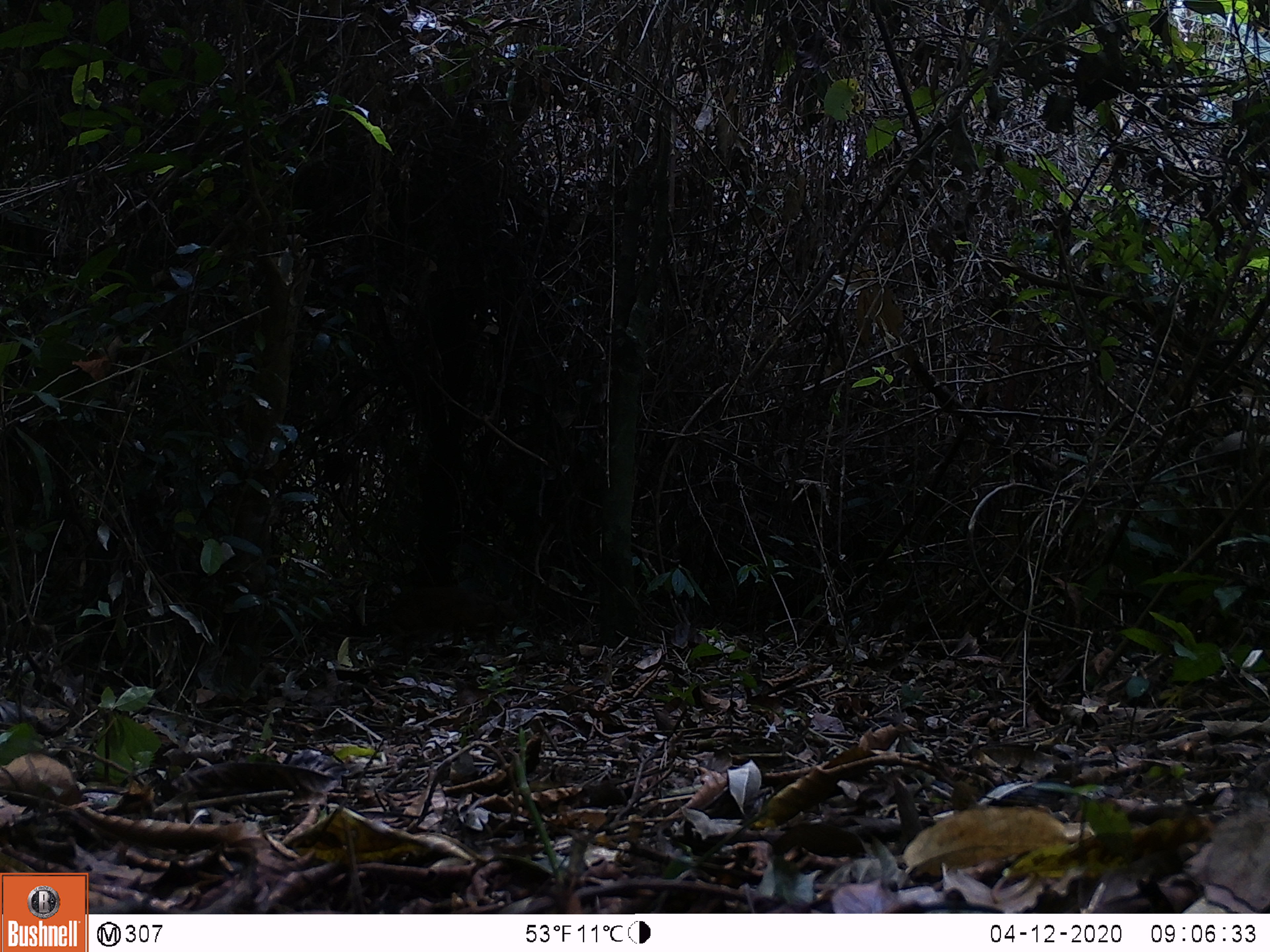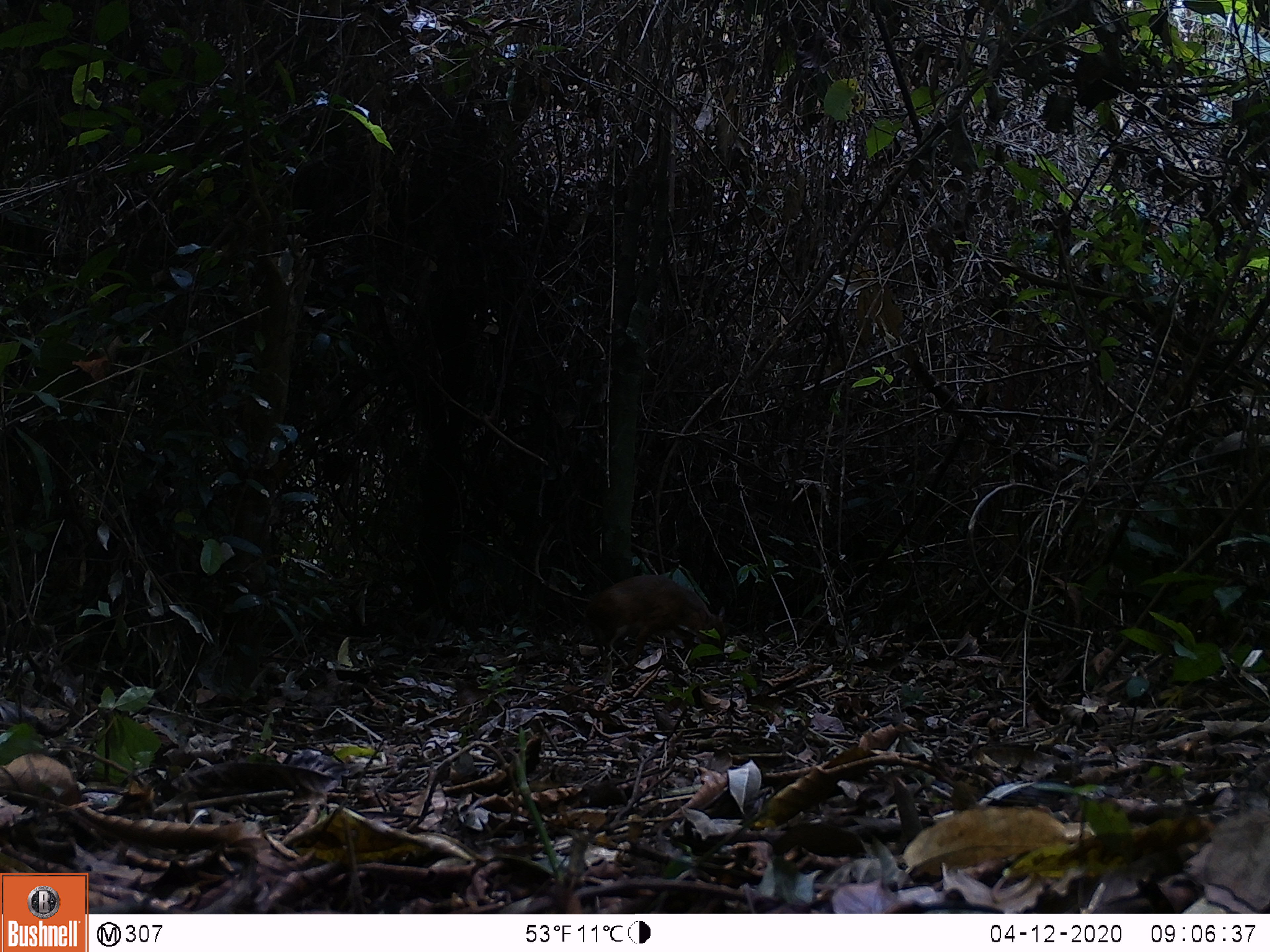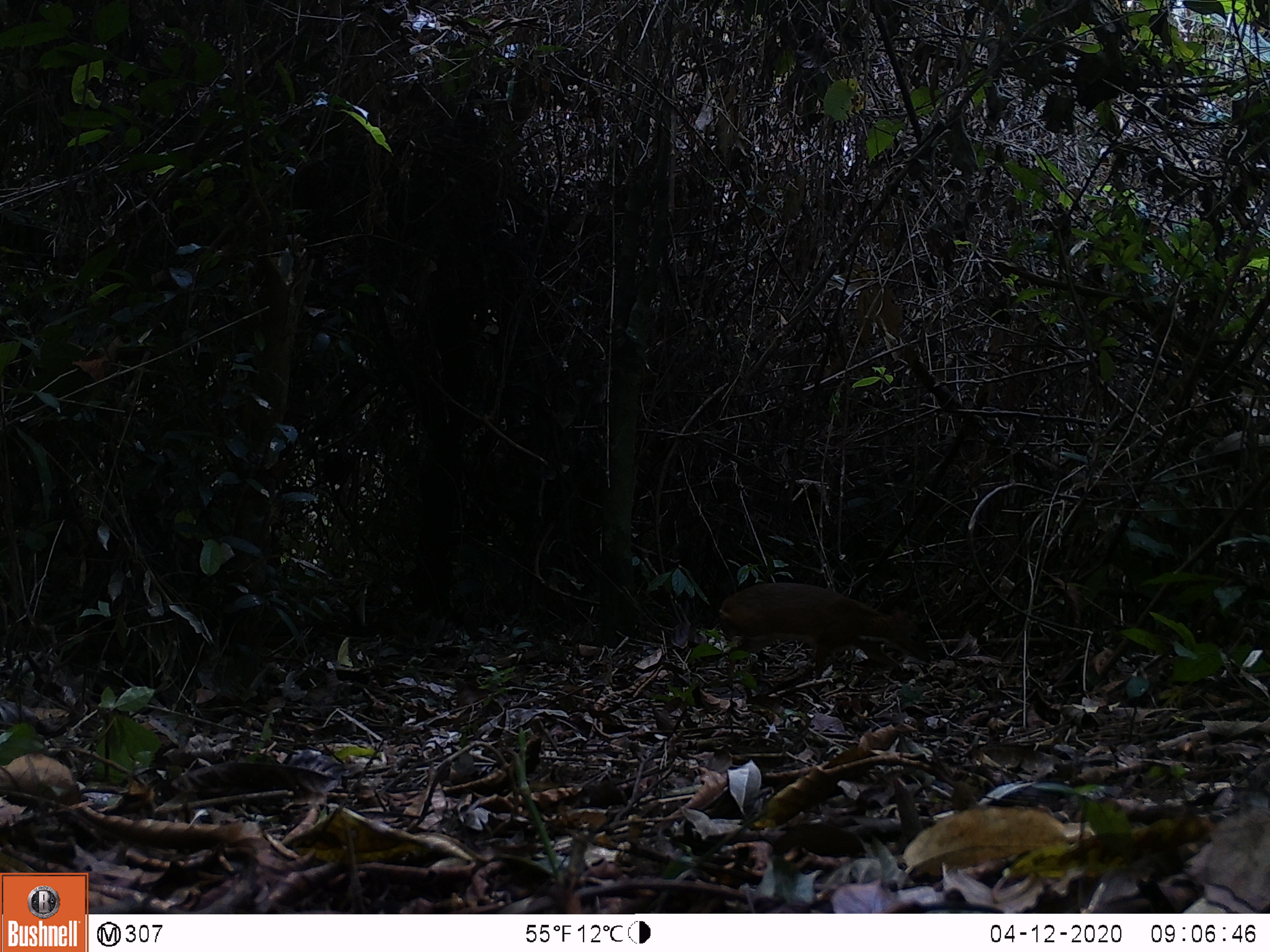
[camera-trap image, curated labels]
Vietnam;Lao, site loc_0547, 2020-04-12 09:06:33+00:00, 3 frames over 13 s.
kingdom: Animalia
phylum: Chordata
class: Mammalia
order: Artiodactyla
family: Tragulidae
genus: Moschiola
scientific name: Moschiola meminna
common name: chevrotain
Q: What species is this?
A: Chevrotain (Moschiola meminna).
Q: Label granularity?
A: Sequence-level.